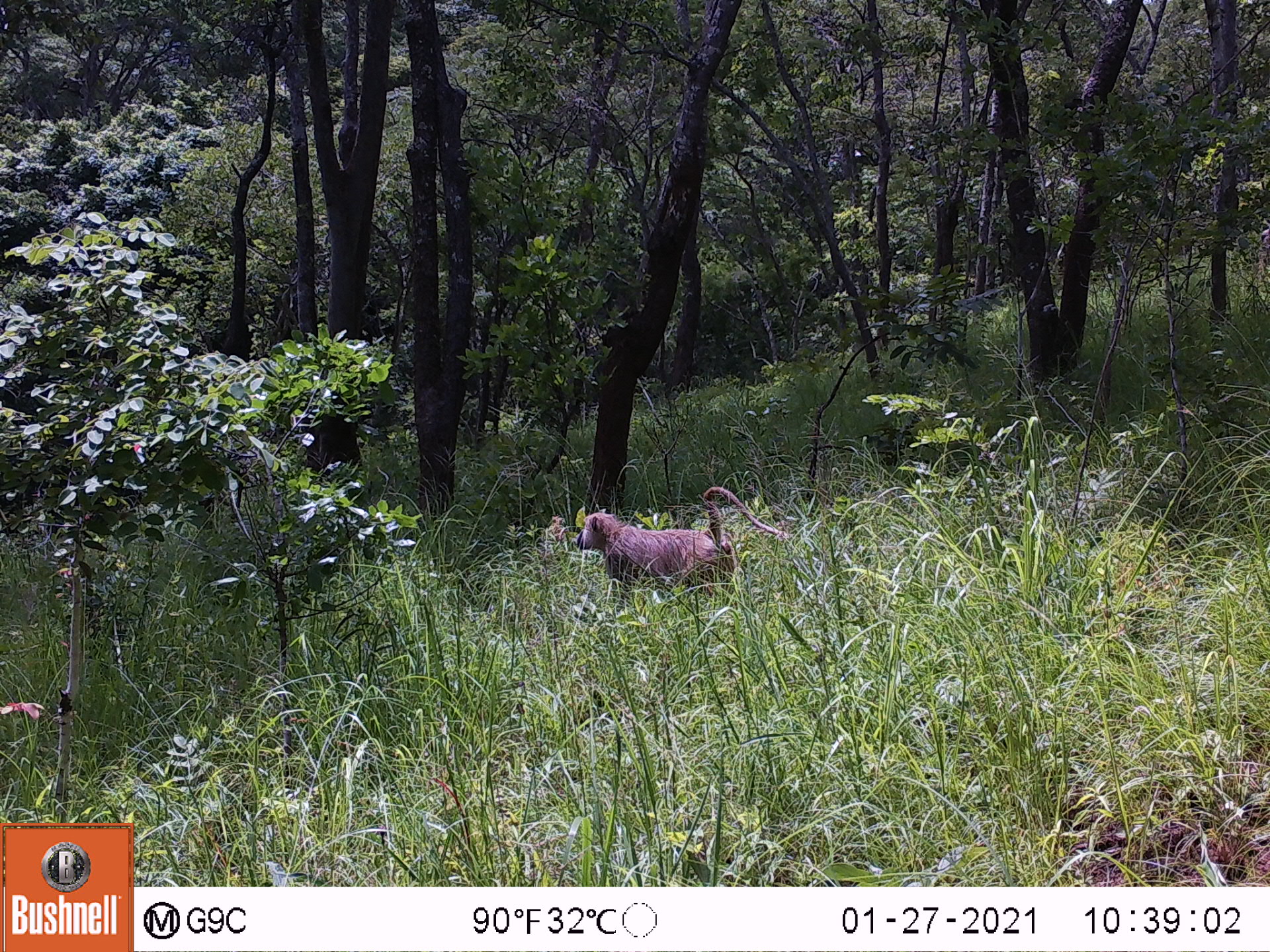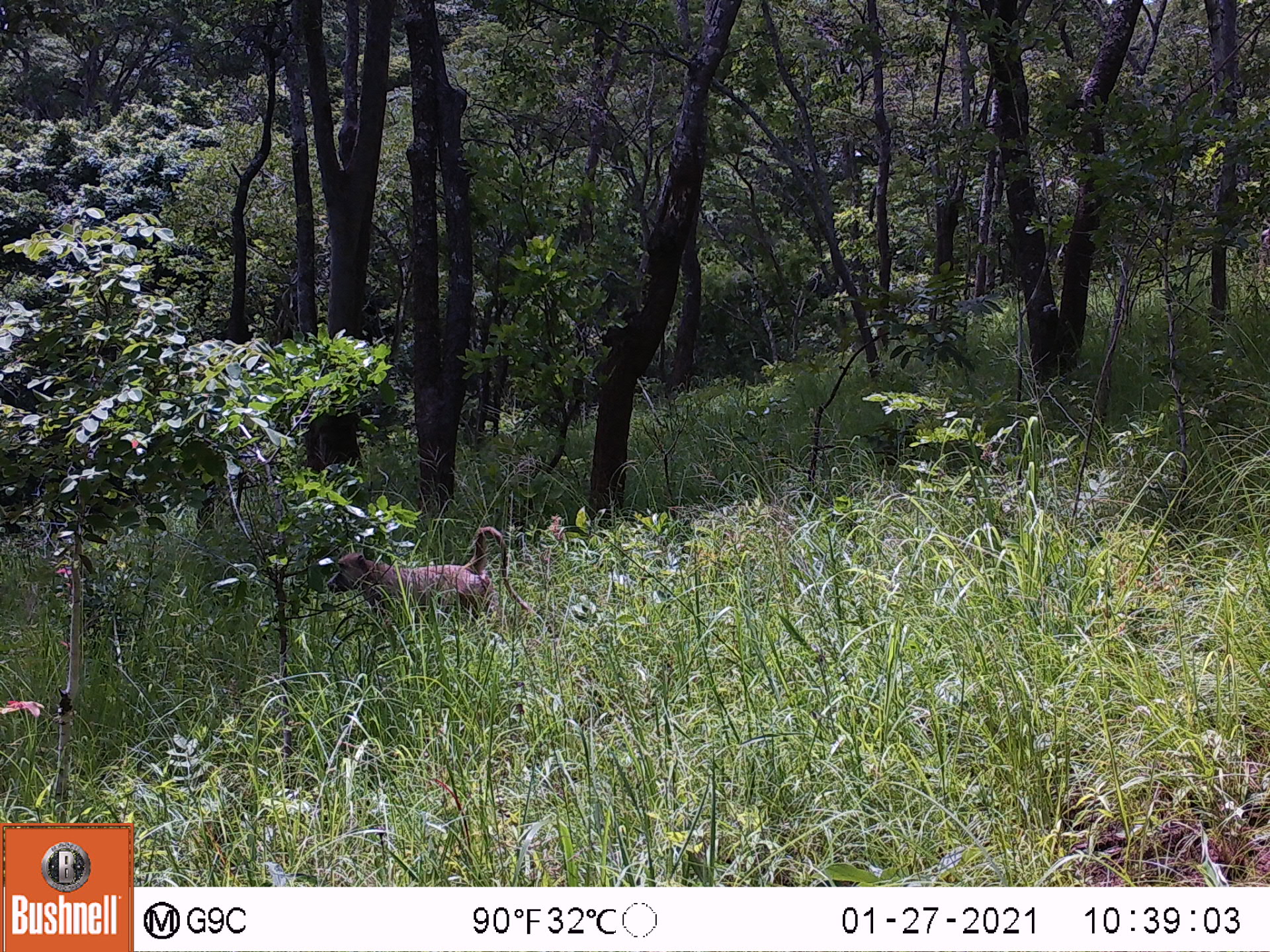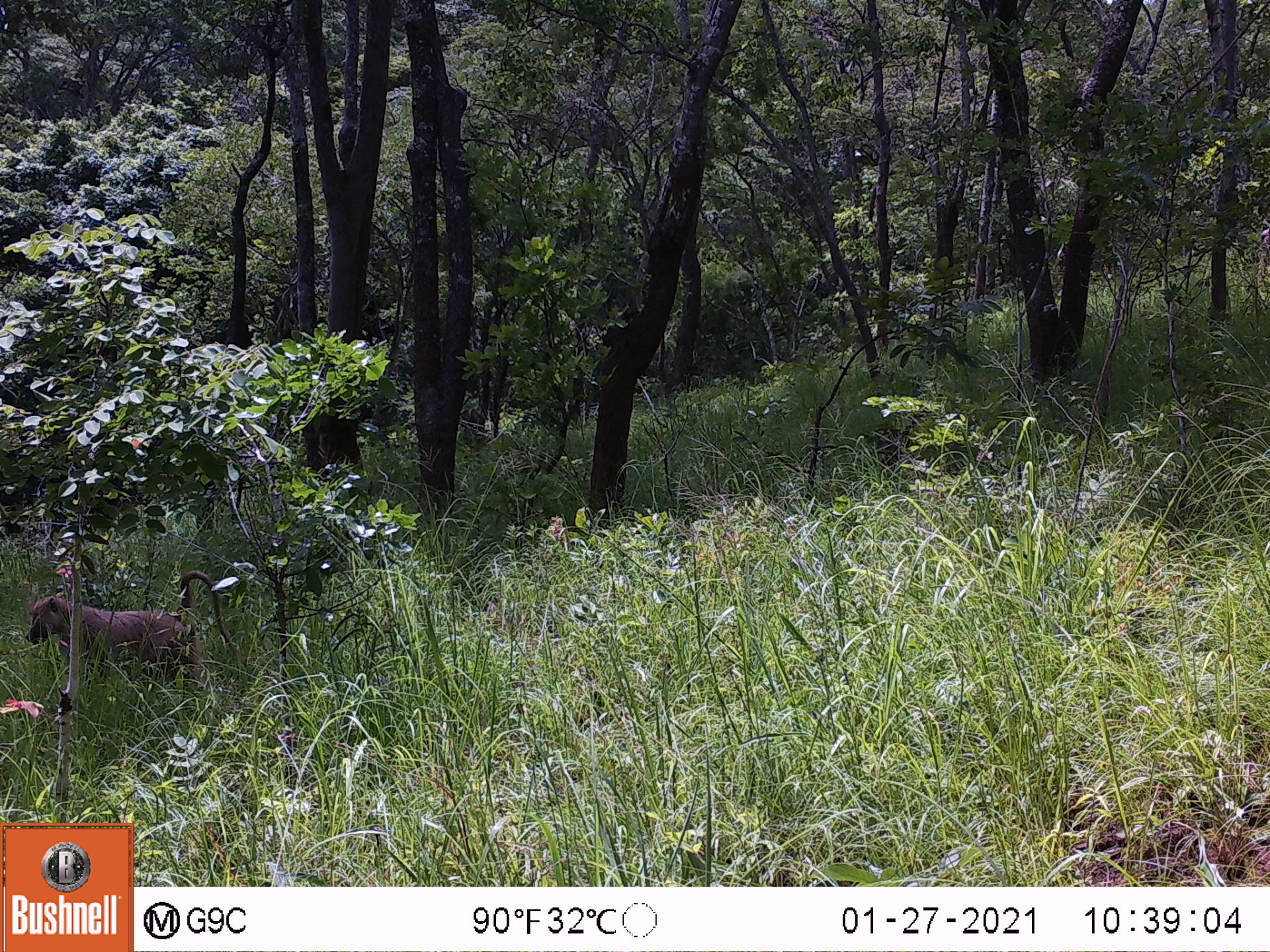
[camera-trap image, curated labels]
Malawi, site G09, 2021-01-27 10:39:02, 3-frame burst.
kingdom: Animalia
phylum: Chordata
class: Mammalia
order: Primates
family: Cercopithecidae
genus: Papio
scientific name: Papio cynocephalus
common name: yellow baboon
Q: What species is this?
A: Yellow baboon (Papio cynocephalus).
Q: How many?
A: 1.